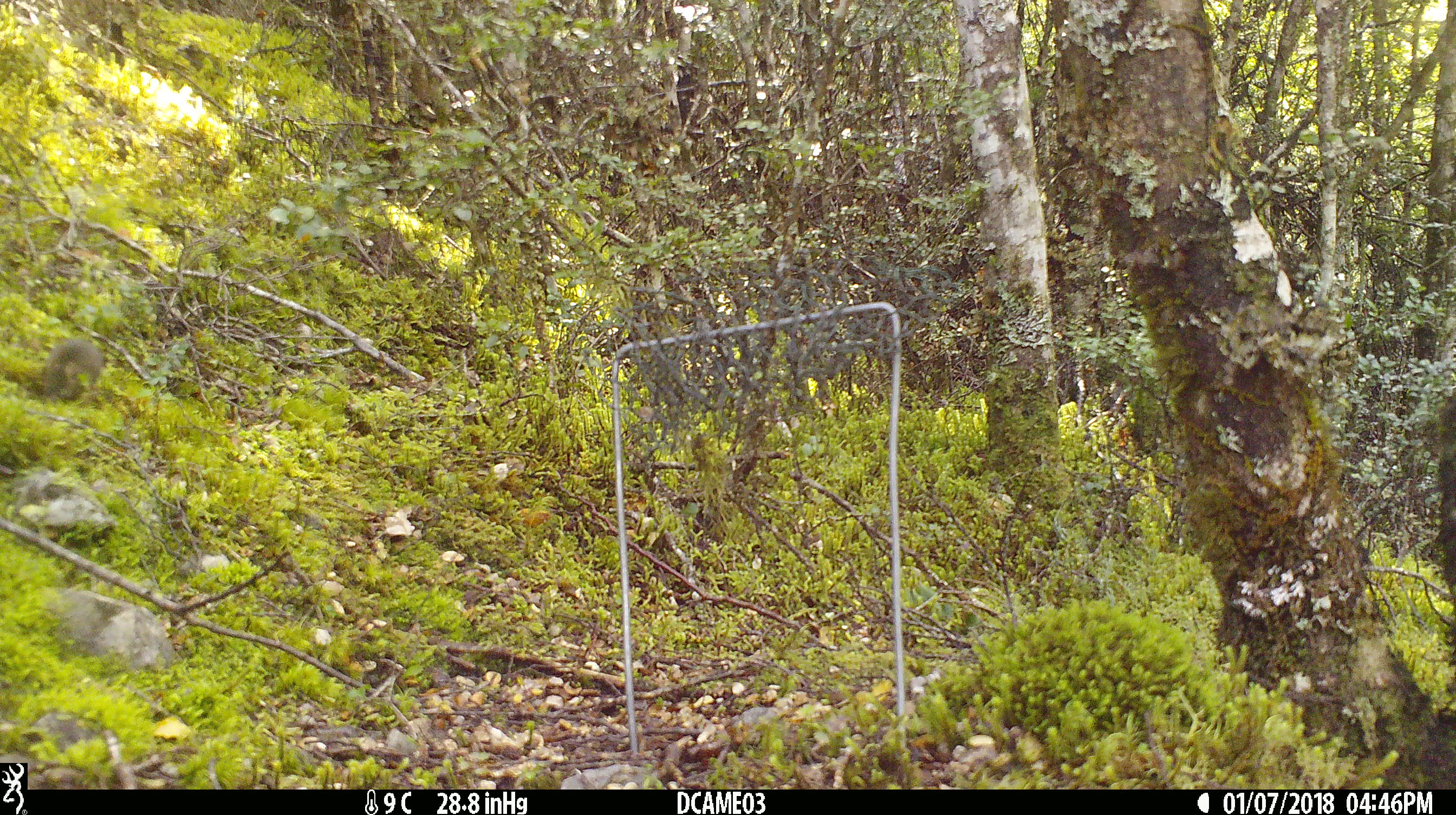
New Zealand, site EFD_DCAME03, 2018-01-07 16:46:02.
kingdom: Animalia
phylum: Chordata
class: Mammalia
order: Rodentia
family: Muridae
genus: Mus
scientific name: Mus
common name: mouse